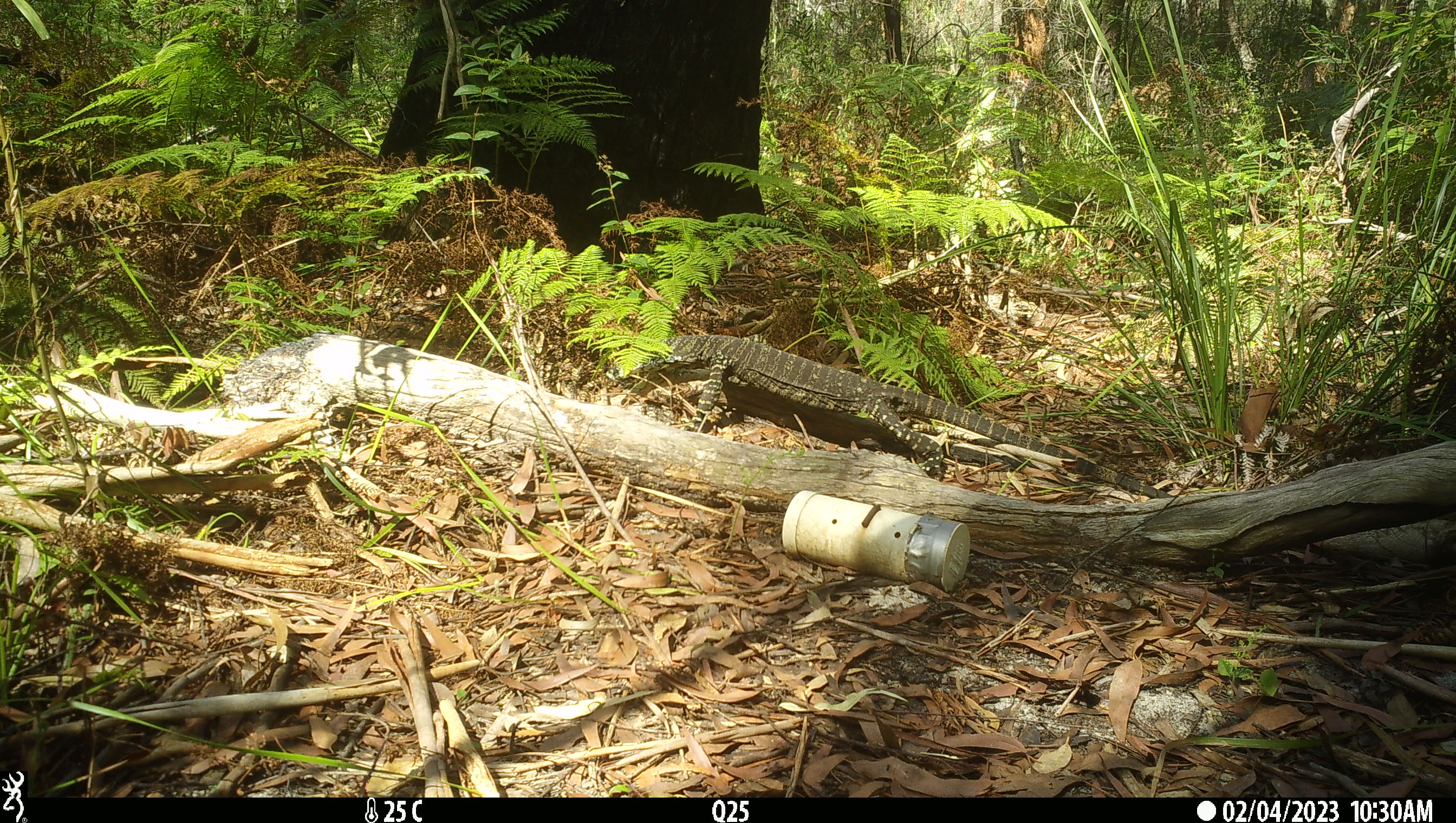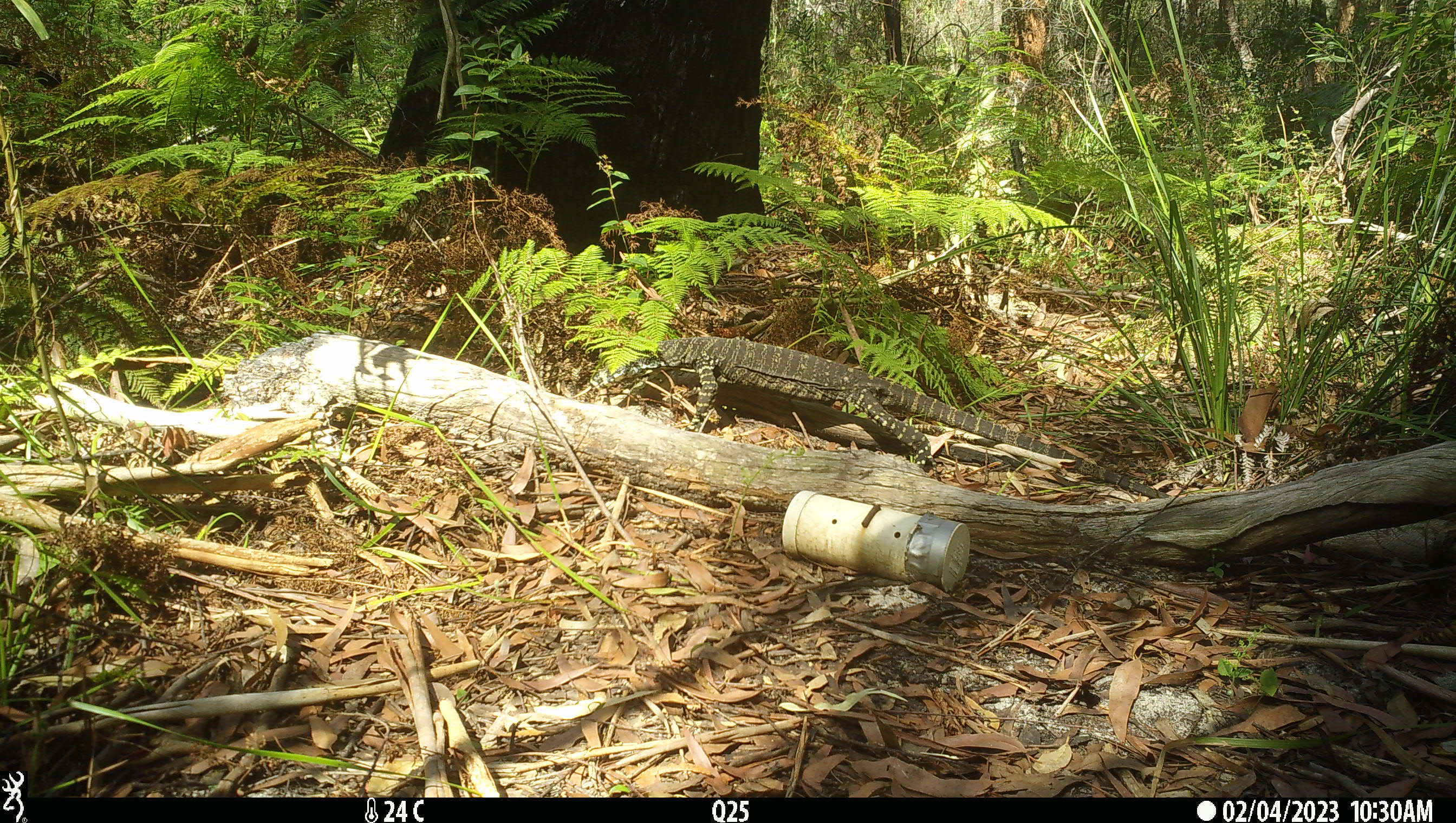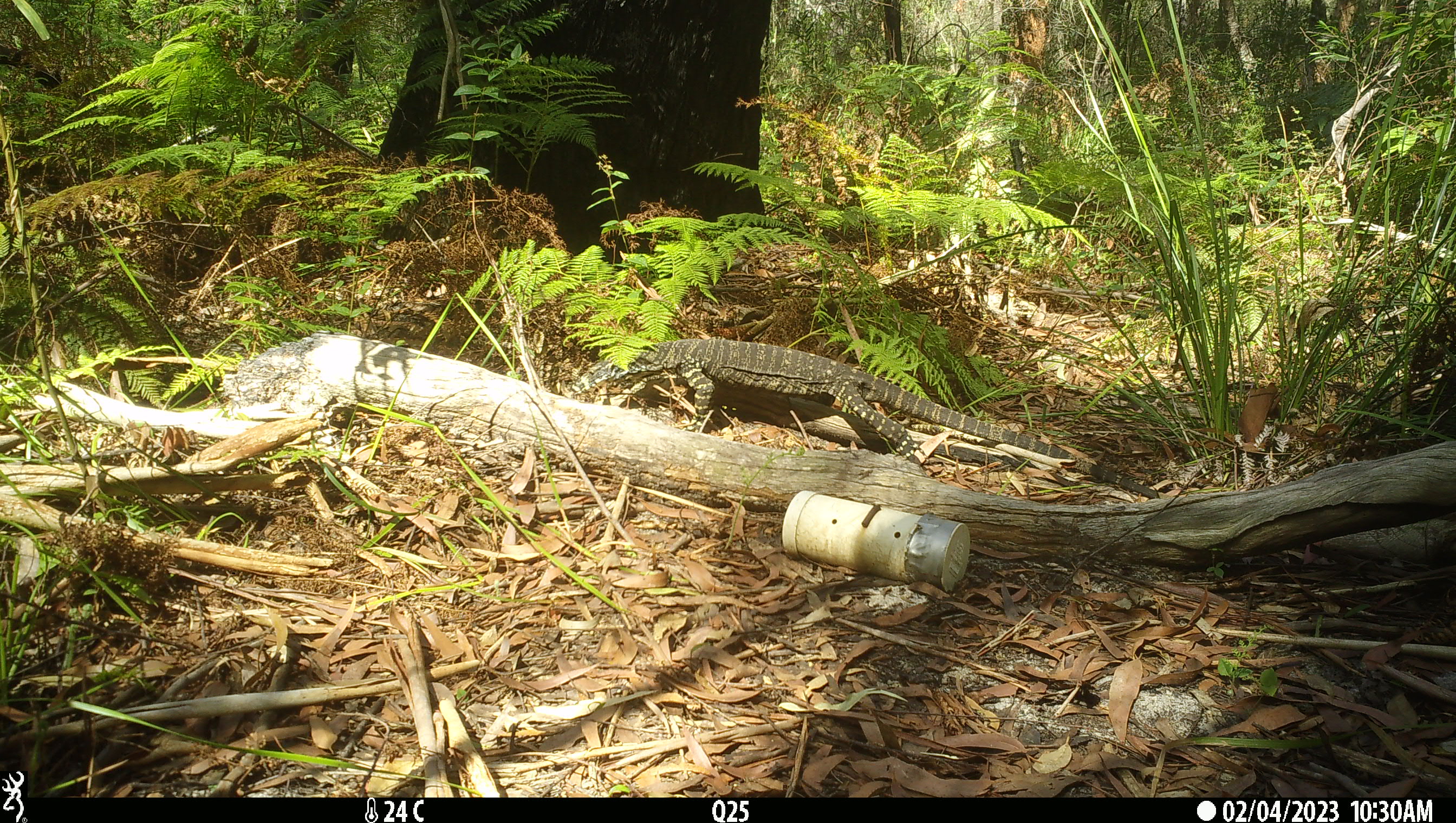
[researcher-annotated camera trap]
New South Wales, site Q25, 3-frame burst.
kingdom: Animalia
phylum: Chordata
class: Reptilia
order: Squamata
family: Varanidae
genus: Varanus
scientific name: Varanus varius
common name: lace monitor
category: goanna